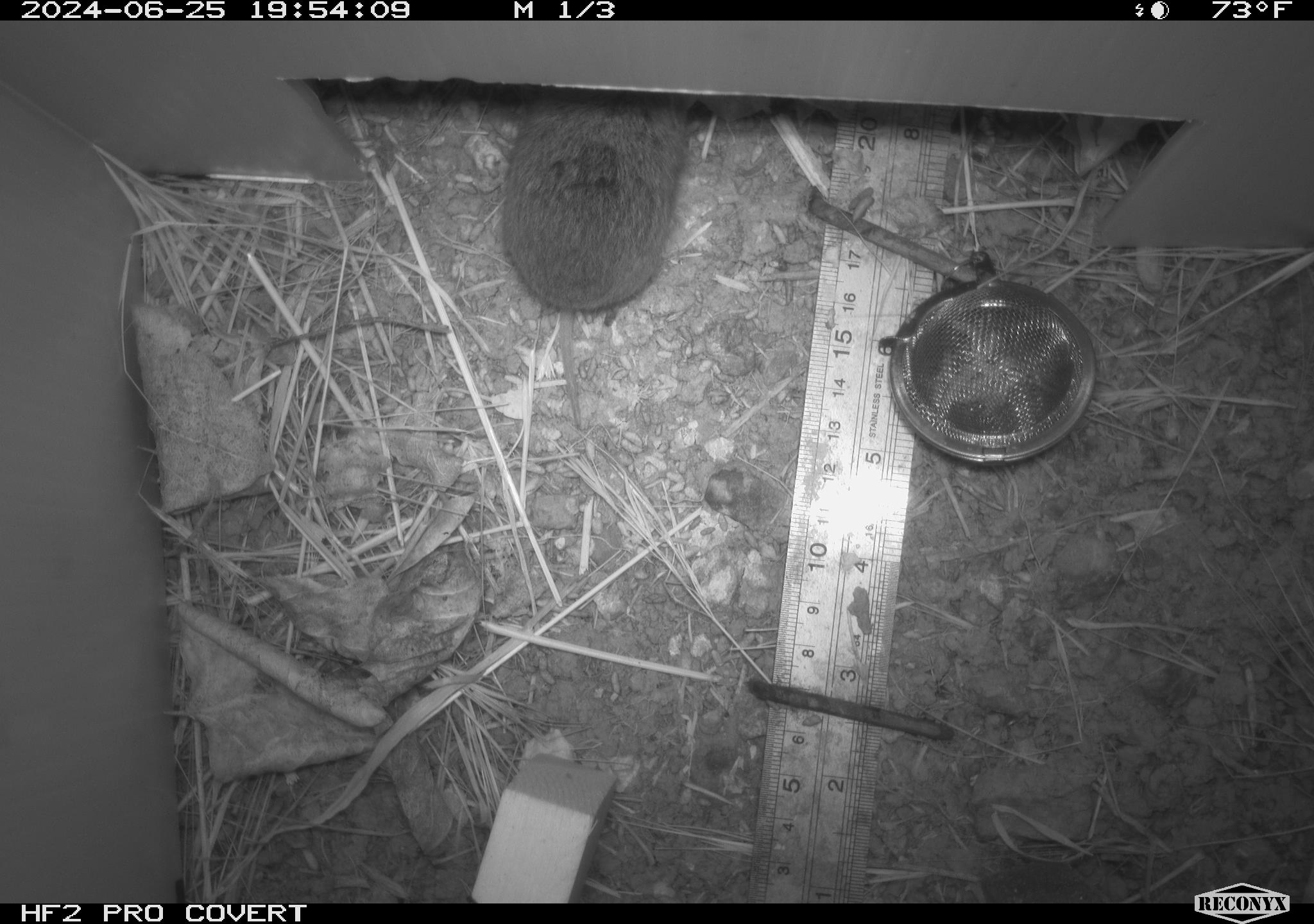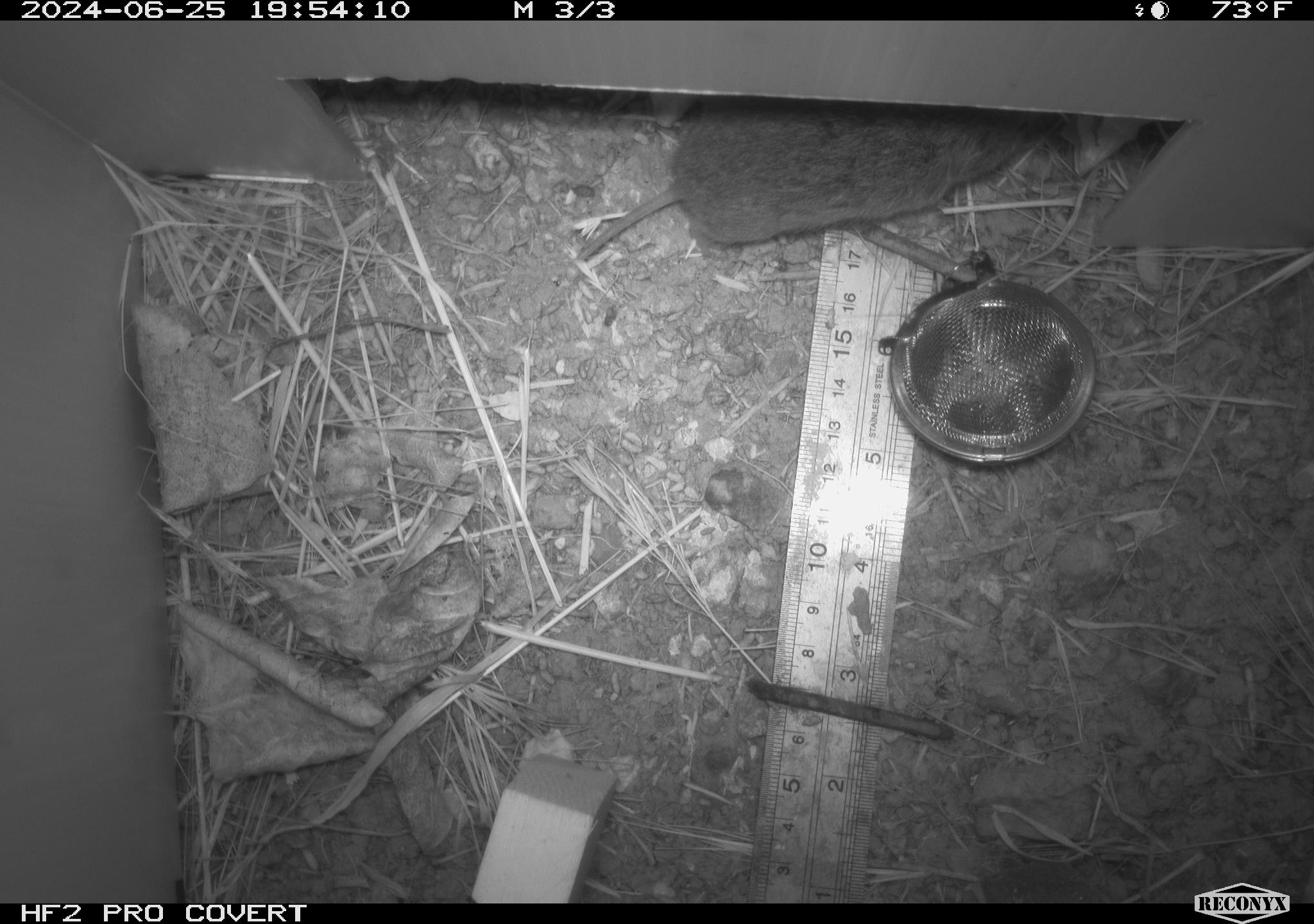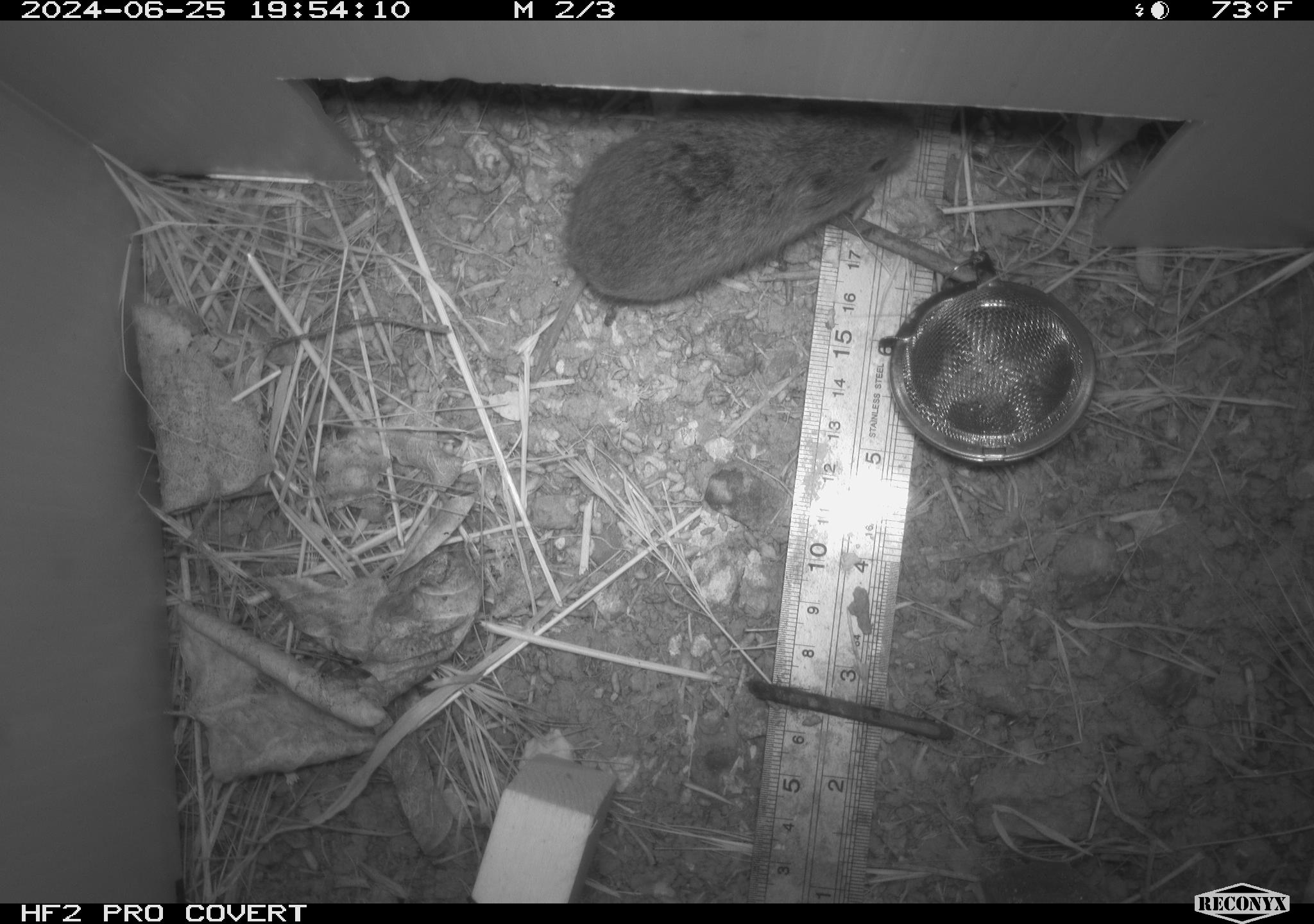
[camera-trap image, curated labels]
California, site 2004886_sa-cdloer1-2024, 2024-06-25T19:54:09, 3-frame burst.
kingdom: Animalia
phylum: Chordata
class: Mammalia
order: Rodentia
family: Cricetidae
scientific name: Arvicolinae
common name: voles, lemmings, and muskrats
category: arvicolinae subfamily